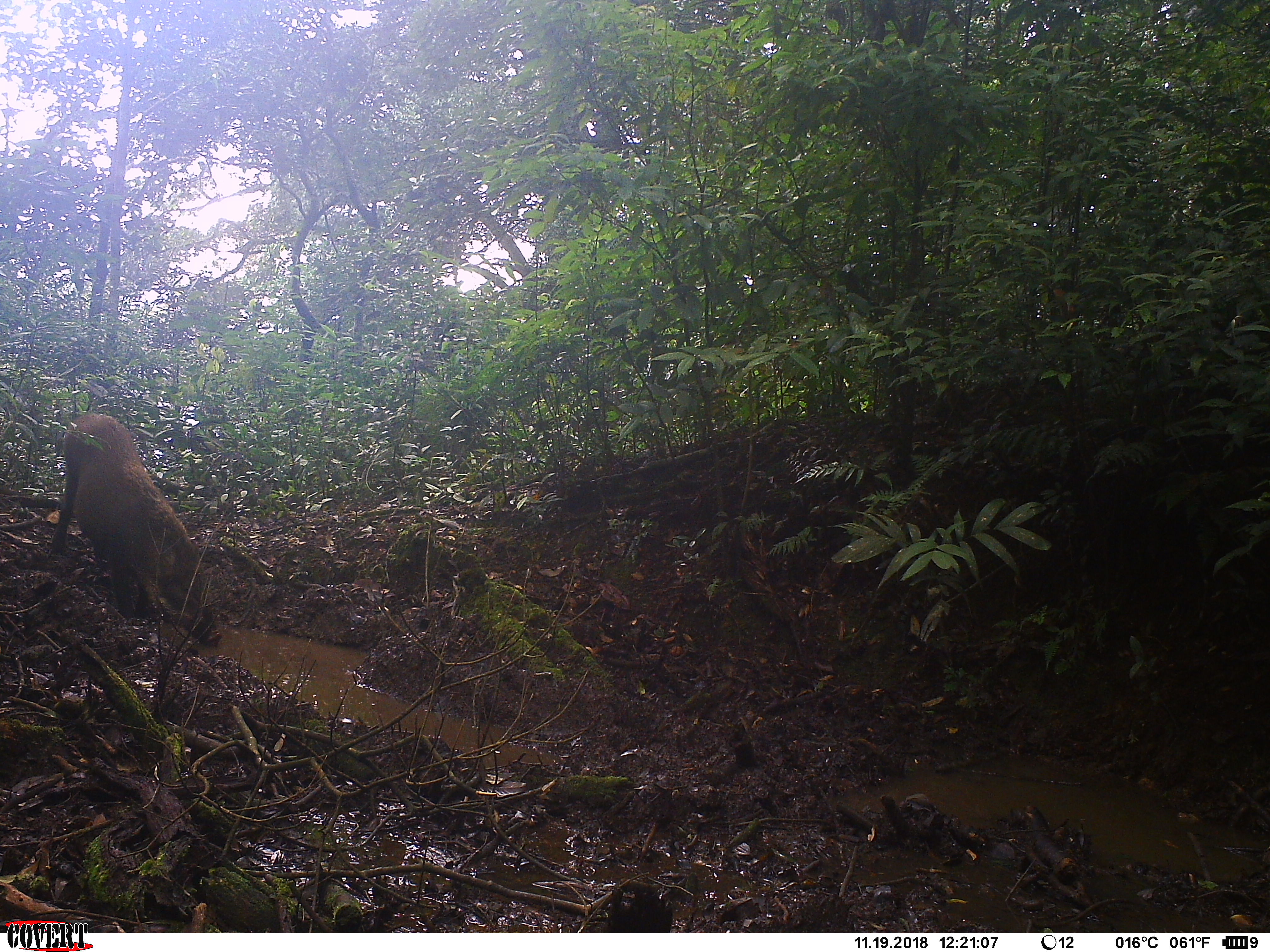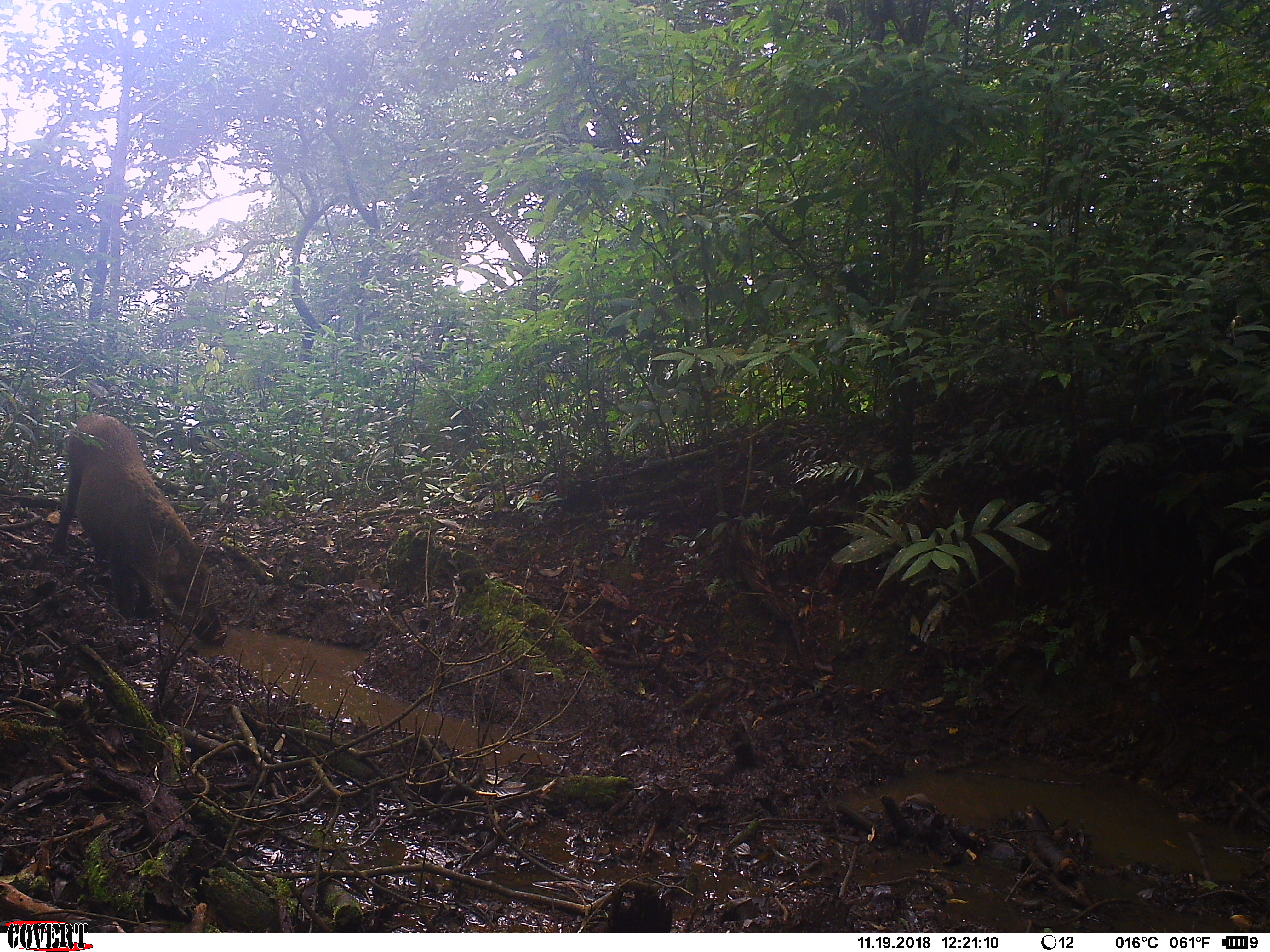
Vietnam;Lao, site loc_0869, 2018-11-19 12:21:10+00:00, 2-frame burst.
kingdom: Animalia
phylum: Chordata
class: Mammalia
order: Artiodactyla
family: Suidae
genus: Sus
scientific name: Sus scrofa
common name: eurasian wild pig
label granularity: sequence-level